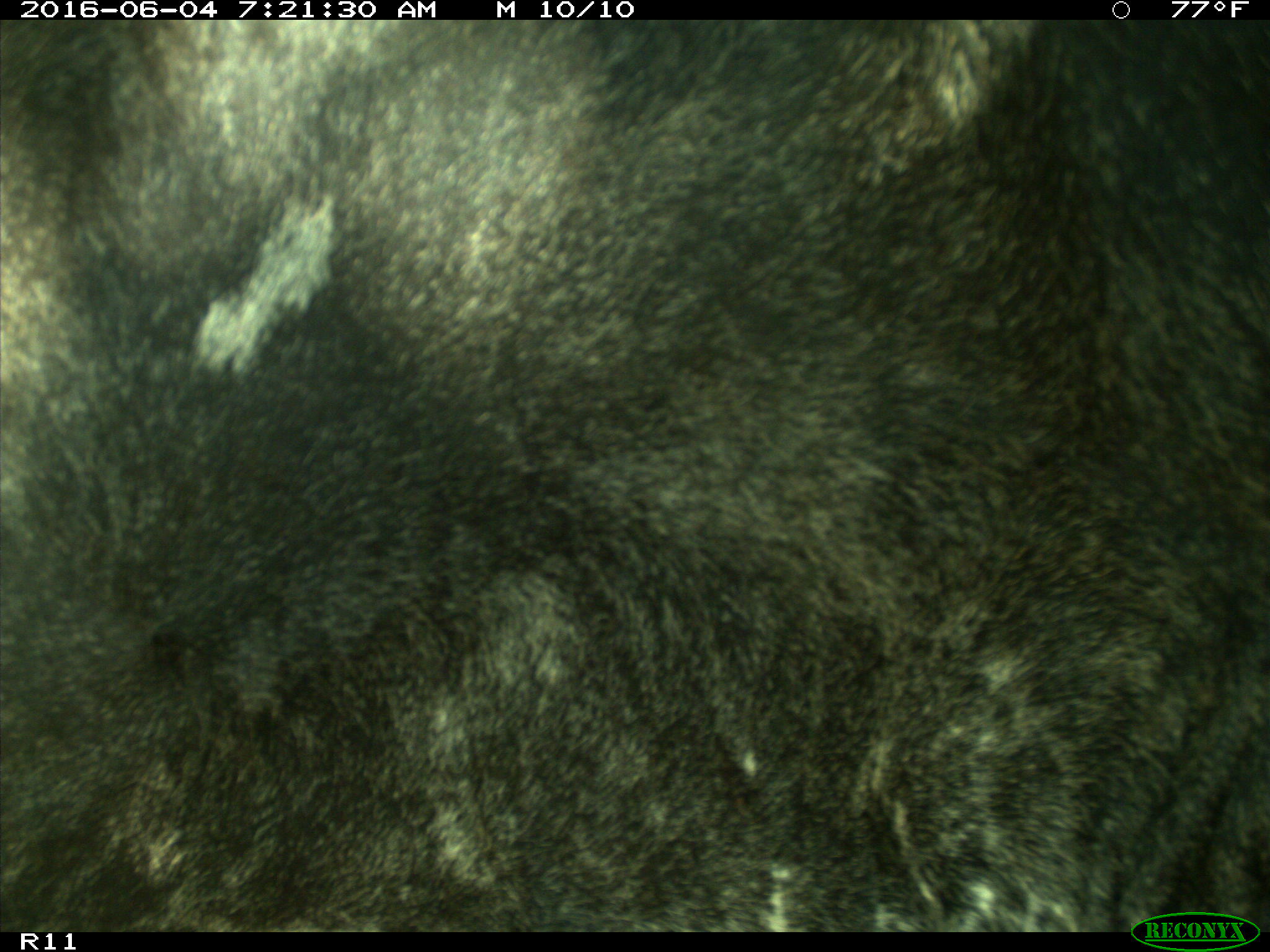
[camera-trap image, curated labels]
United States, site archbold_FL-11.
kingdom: Animalia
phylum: Chordata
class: Mammalia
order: Artiodactyla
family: Bovidae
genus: Bos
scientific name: Bos taurus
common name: domestic cow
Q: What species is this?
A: Bos taurus (domestic cow).